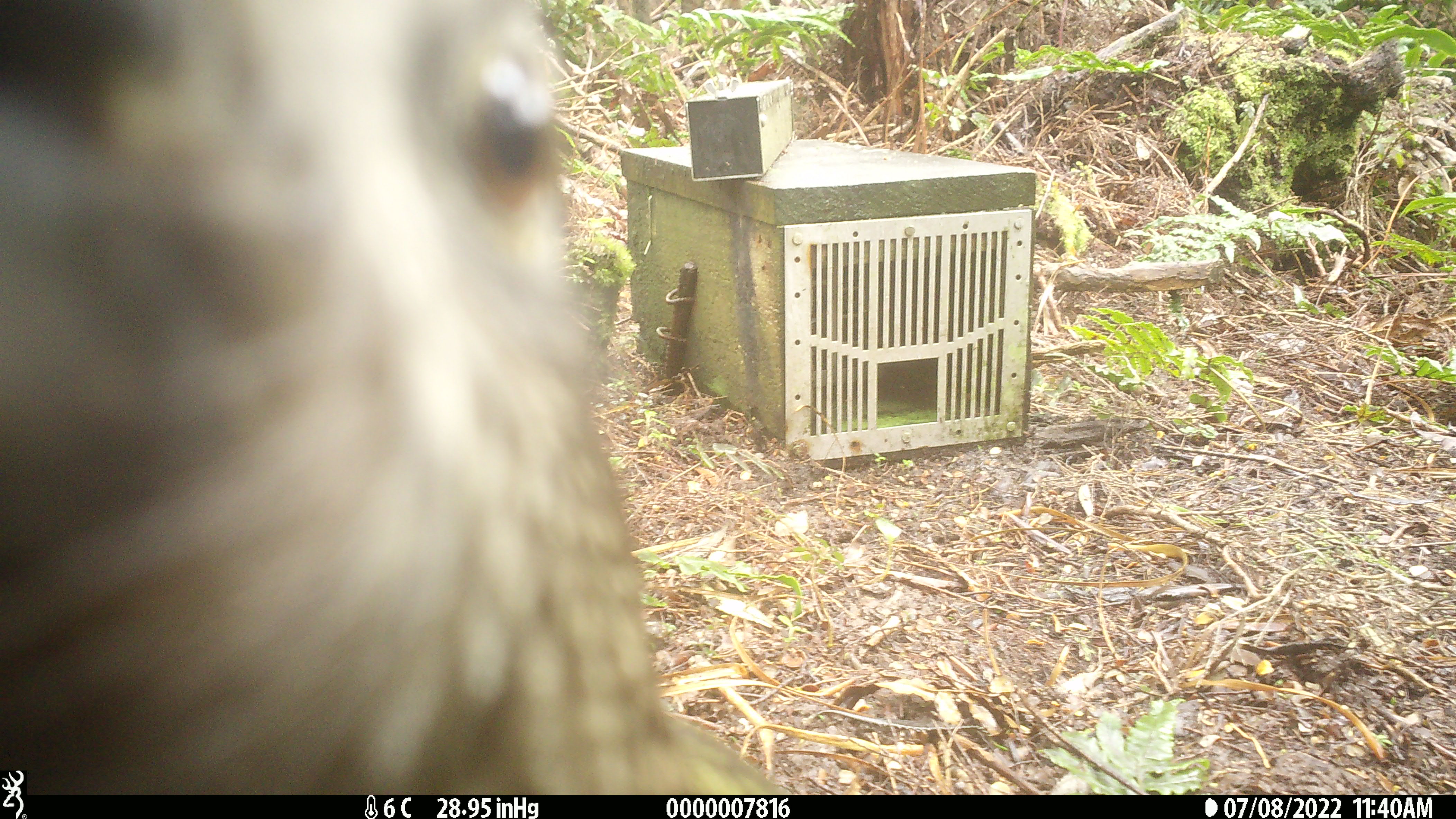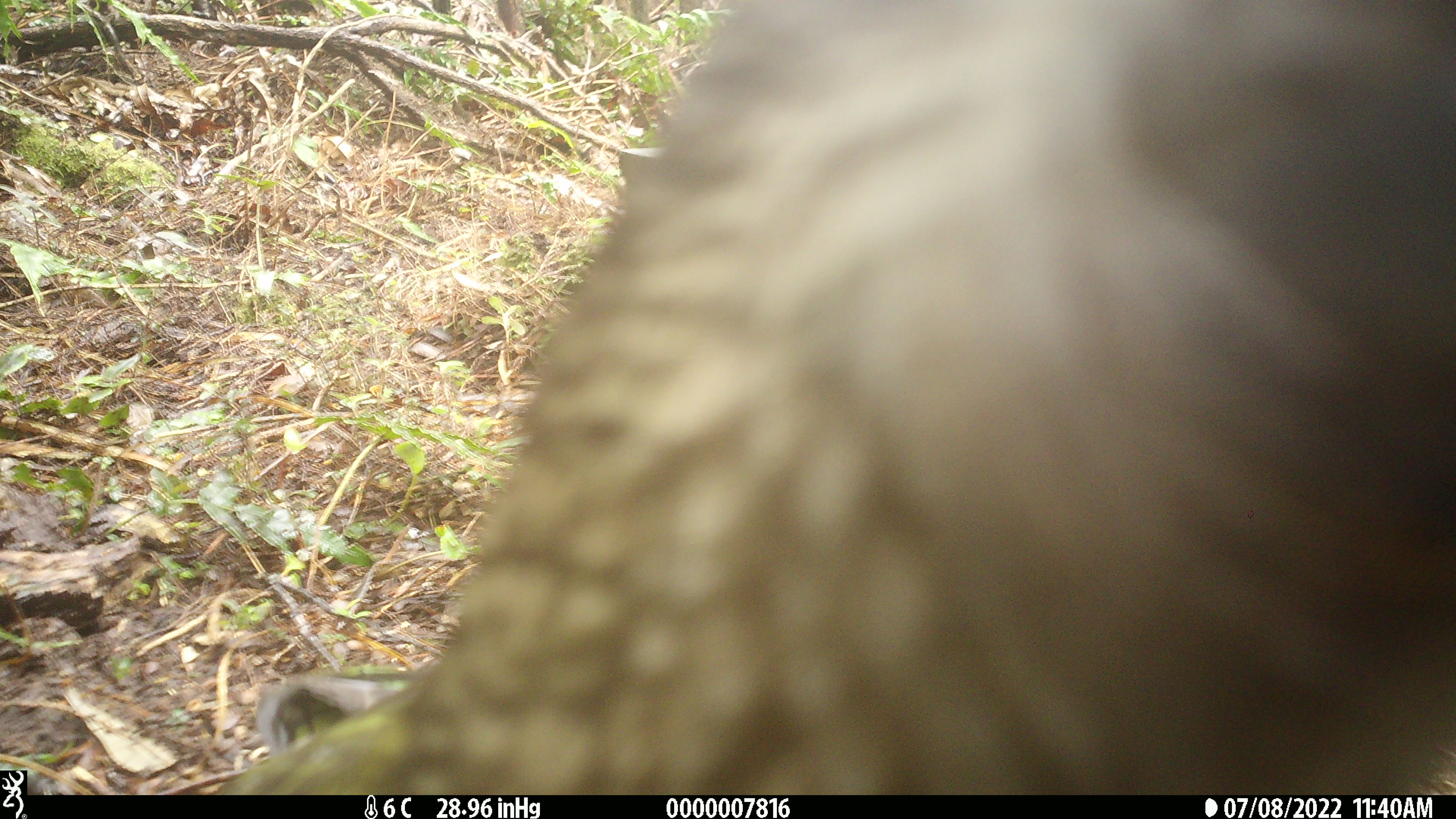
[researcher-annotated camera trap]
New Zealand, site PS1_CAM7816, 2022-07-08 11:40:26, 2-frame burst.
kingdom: Animalia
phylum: Chordata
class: Aves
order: Psittaciformes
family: Strigopidae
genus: Nestor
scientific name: Nestor notabilis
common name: kea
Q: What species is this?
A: Kea (Nestor notabilis).